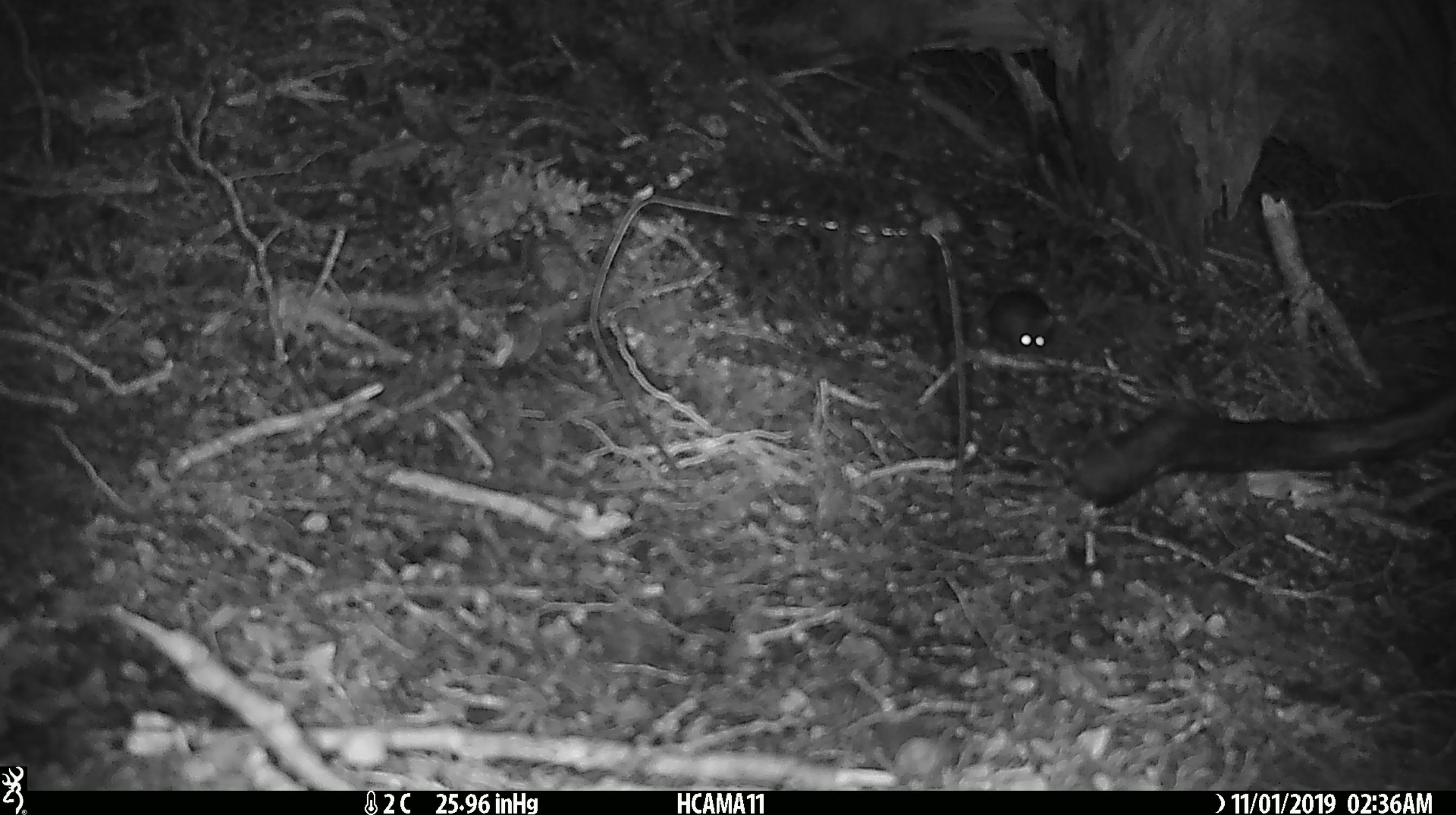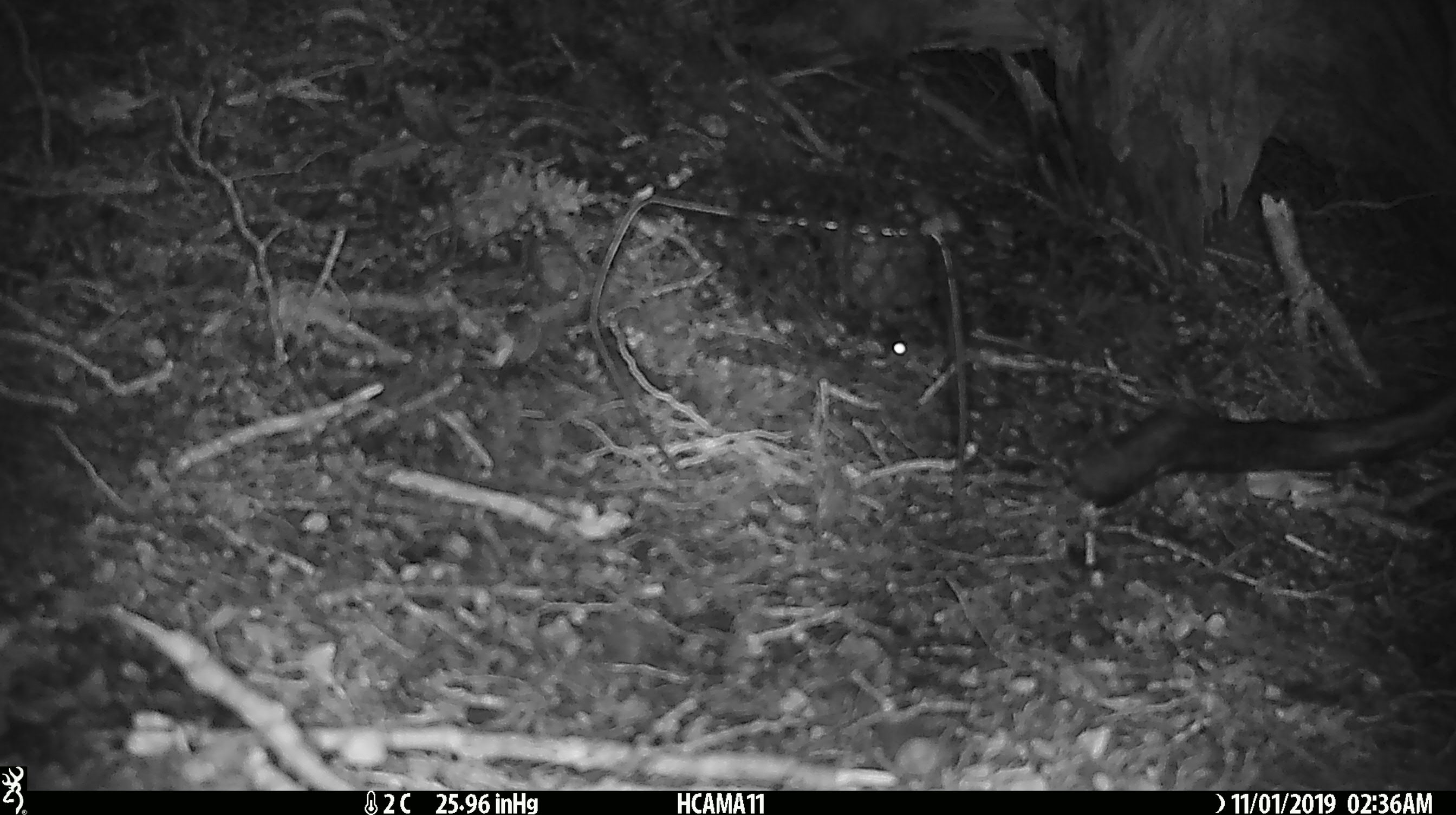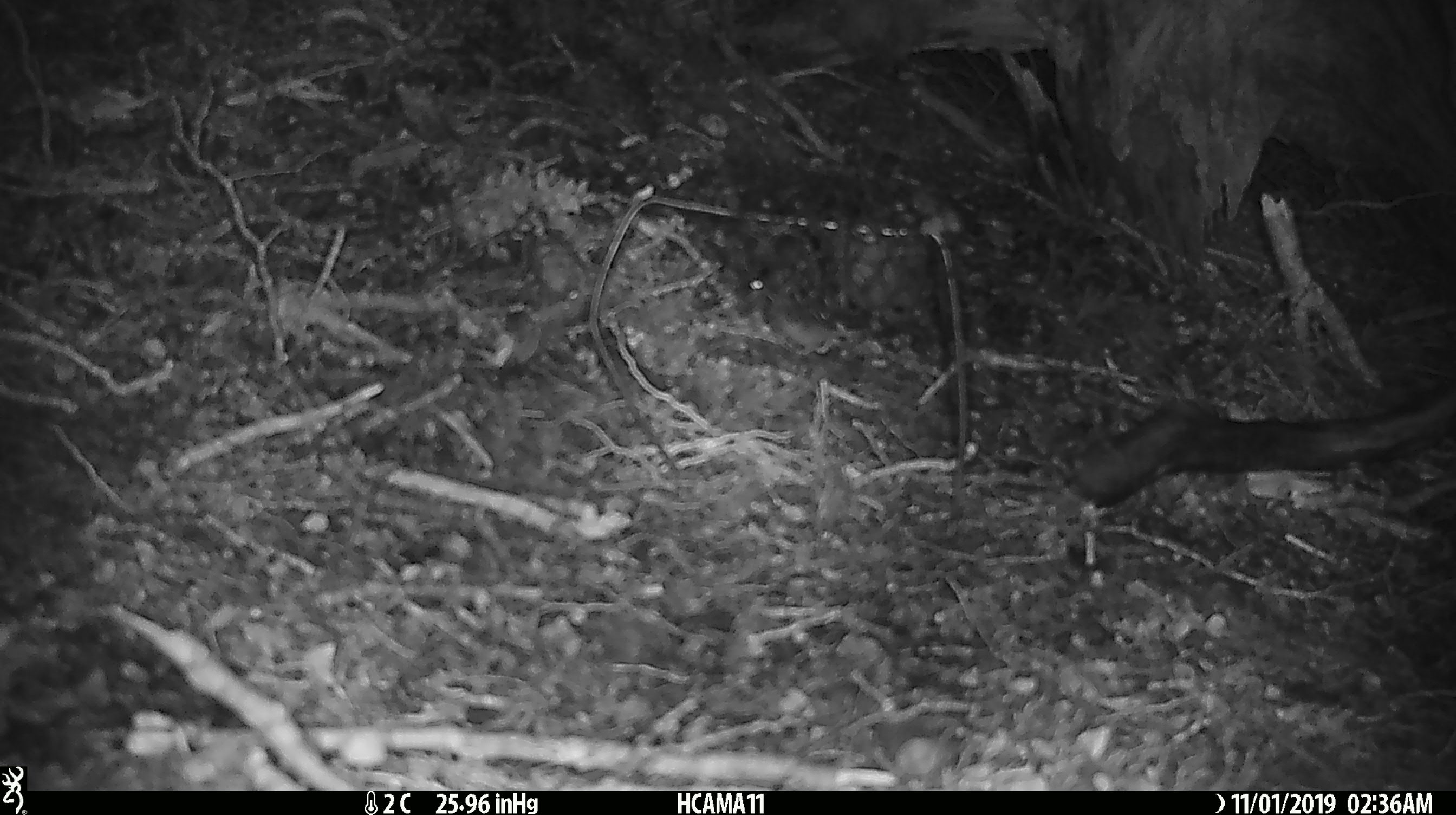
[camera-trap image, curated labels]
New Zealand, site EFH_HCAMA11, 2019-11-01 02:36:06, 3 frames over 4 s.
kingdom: Animalia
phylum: Chordata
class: Mammalia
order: Rodentia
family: Muridae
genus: Mus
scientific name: Mus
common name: mouse